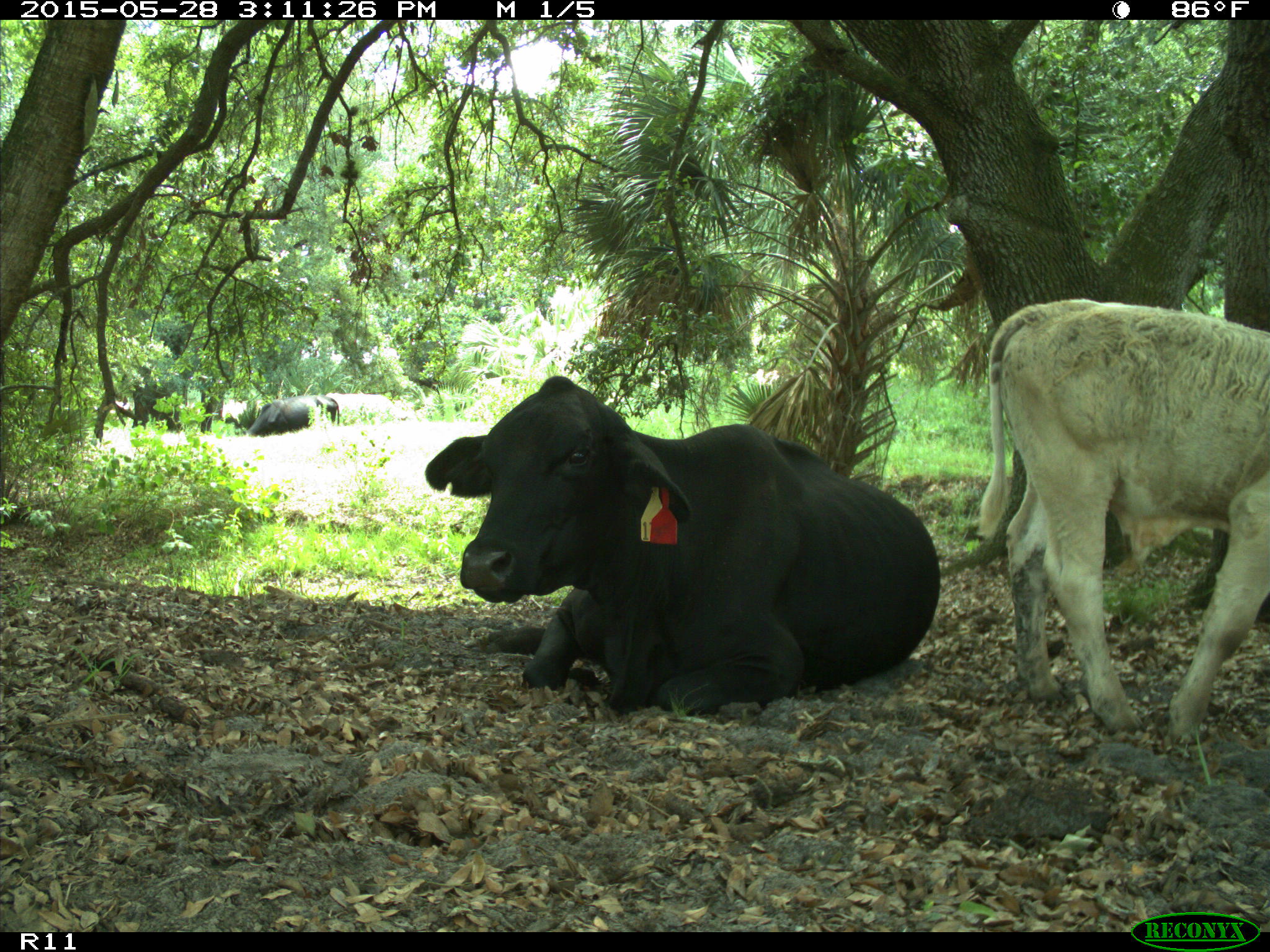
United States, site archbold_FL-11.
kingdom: Animalia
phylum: Chordata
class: Mammalia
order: Artiodactyla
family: Bovidae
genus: Bos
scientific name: Bos taurus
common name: domestic cow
Bos taurus (domestic cow).